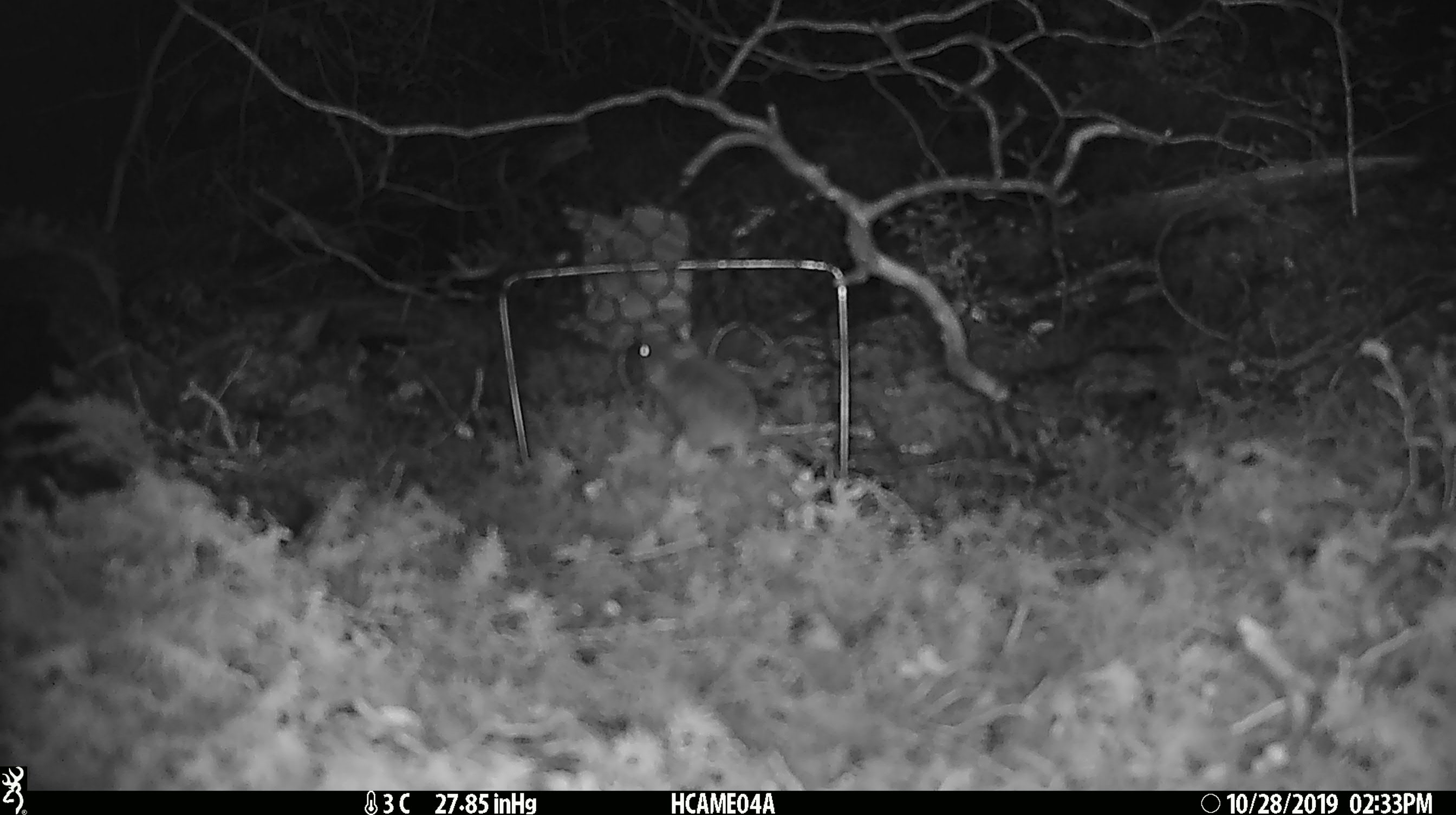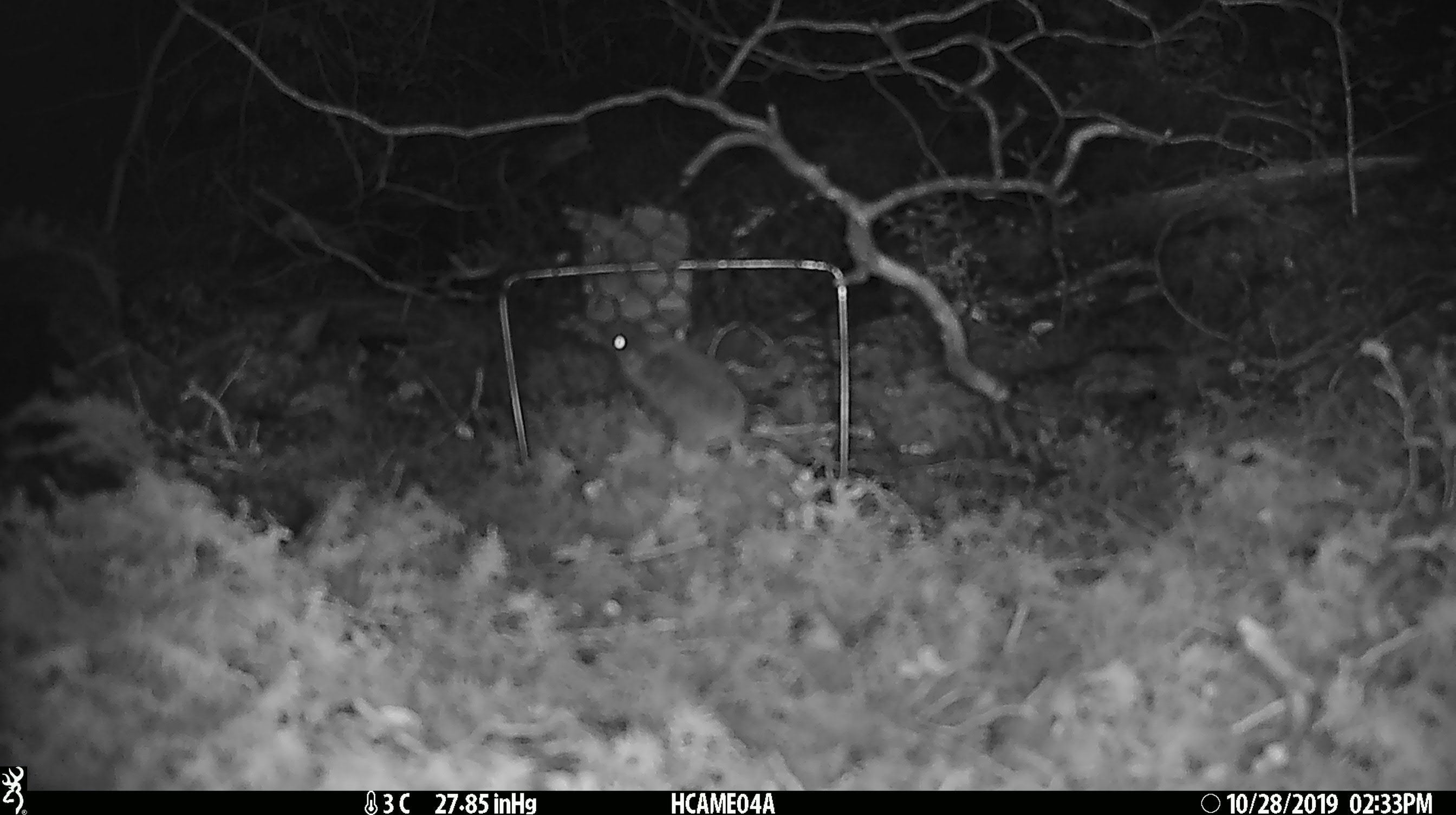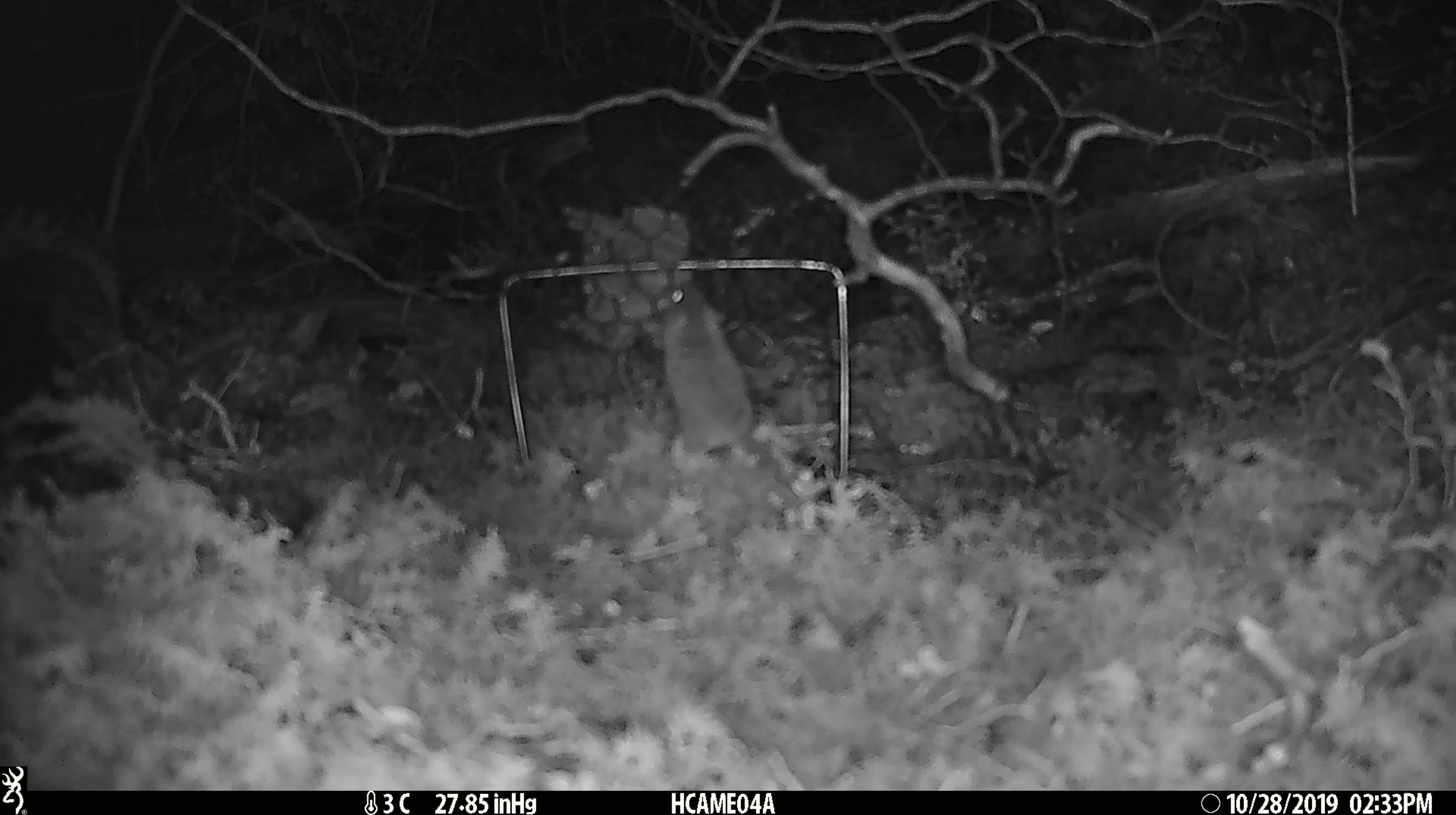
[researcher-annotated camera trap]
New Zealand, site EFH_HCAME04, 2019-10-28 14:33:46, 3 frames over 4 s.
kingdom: Animalia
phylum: Chordata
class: Mammalia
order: Rodentia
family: Muridae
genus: Mus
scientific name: Mus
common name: mouse